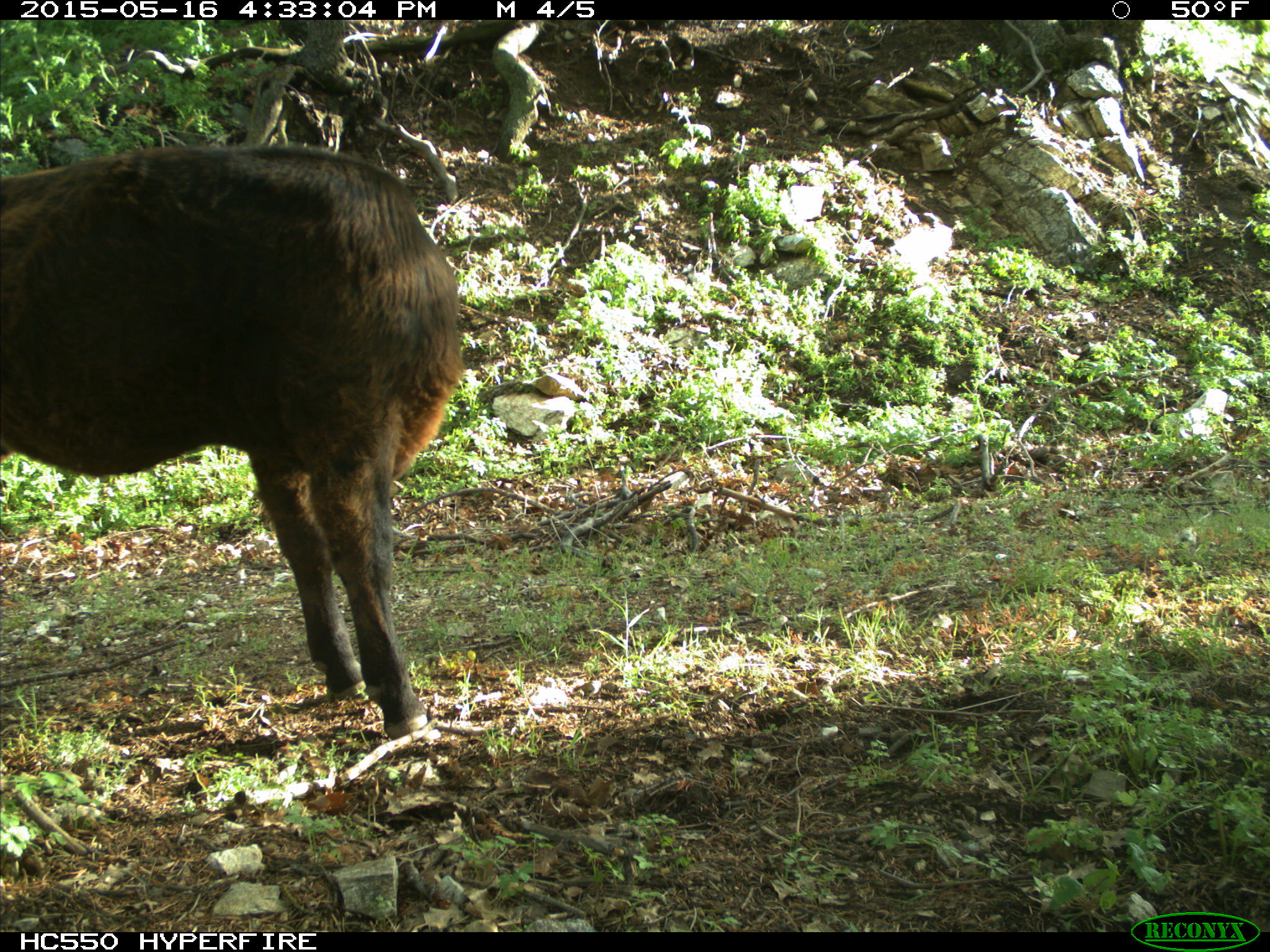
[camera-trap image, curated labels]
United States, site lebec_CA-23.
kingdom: Animalia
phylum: Chordata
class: Mammalia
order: Artiodactyla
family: Bovidae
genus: Bos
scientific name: Bos taurus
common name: domestic cow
Bos taurus (domestic cow).